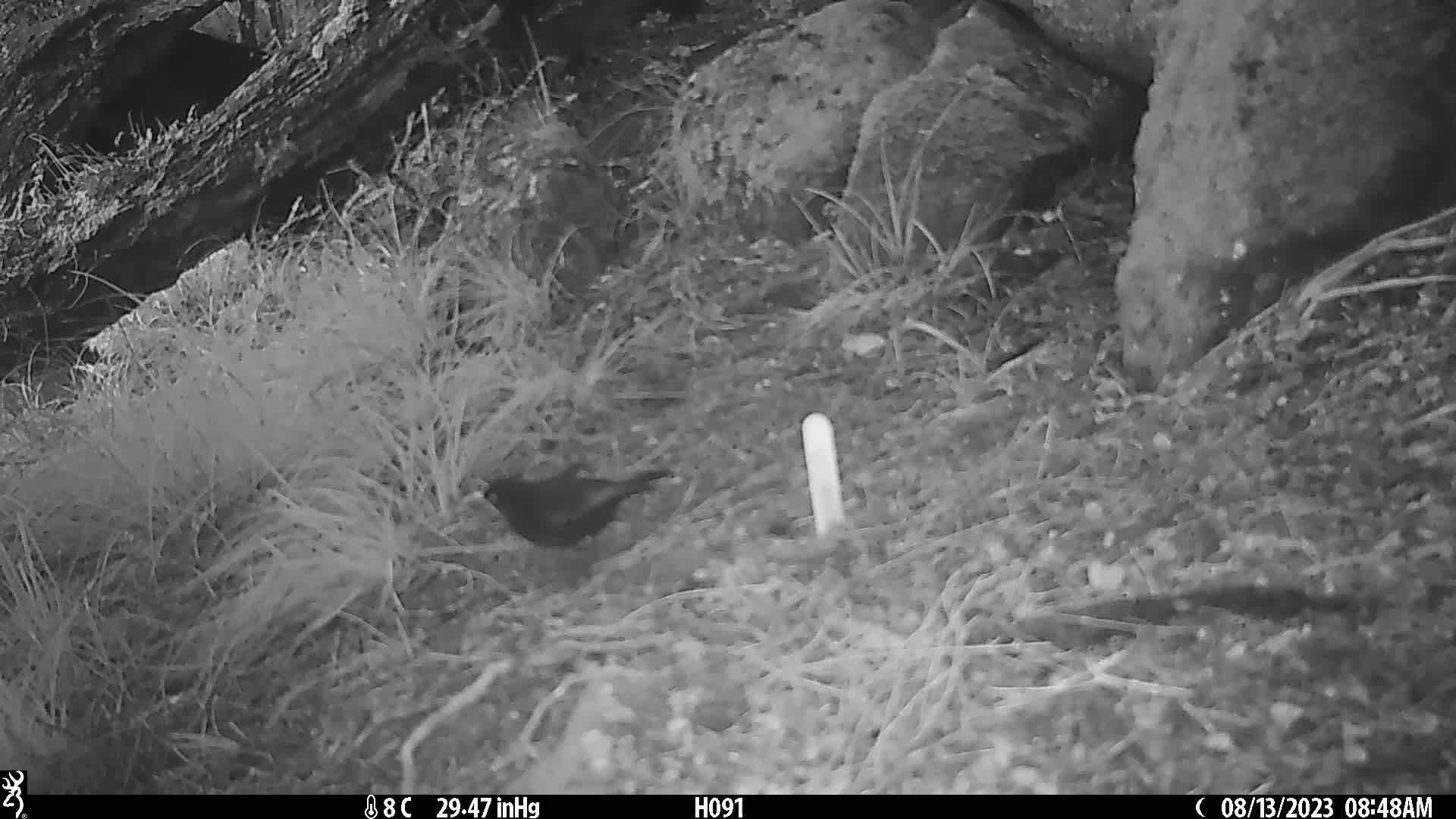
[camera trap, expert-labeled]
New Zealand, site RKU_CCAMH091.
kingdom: Animalia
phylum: Chordata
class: Aves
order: Passeriformes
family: Turdidae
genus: Turdus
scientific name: Turdus merula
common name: eurasian blackbird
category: blackbird